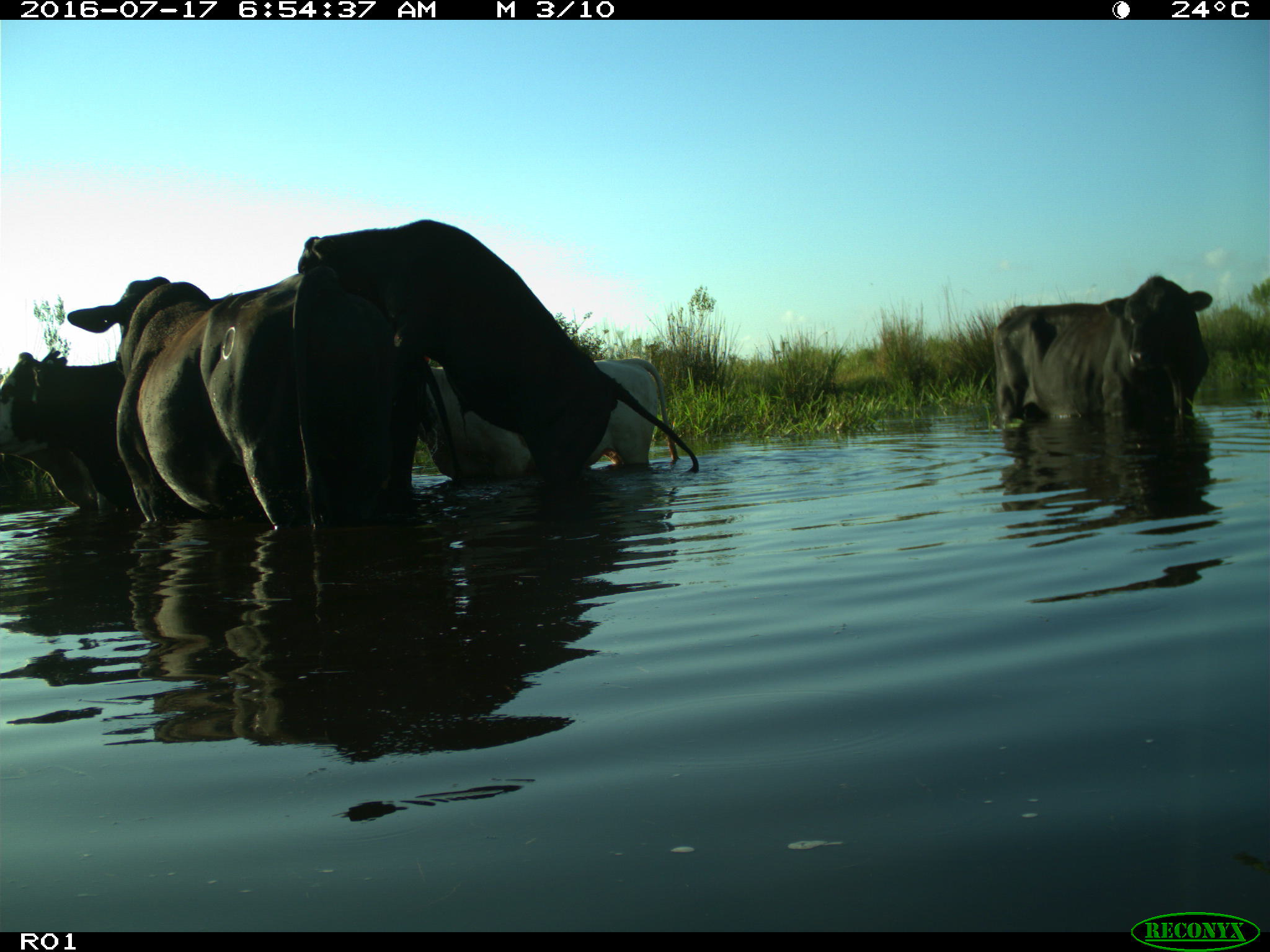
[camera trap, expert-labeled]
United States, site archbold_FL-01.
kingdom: Animalia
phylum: Chordata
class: Mammalia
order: Artiodactyla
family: Bovidae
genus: Bos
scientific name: Bos taurus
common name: domestic cow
Bos taurus (domestic cow).